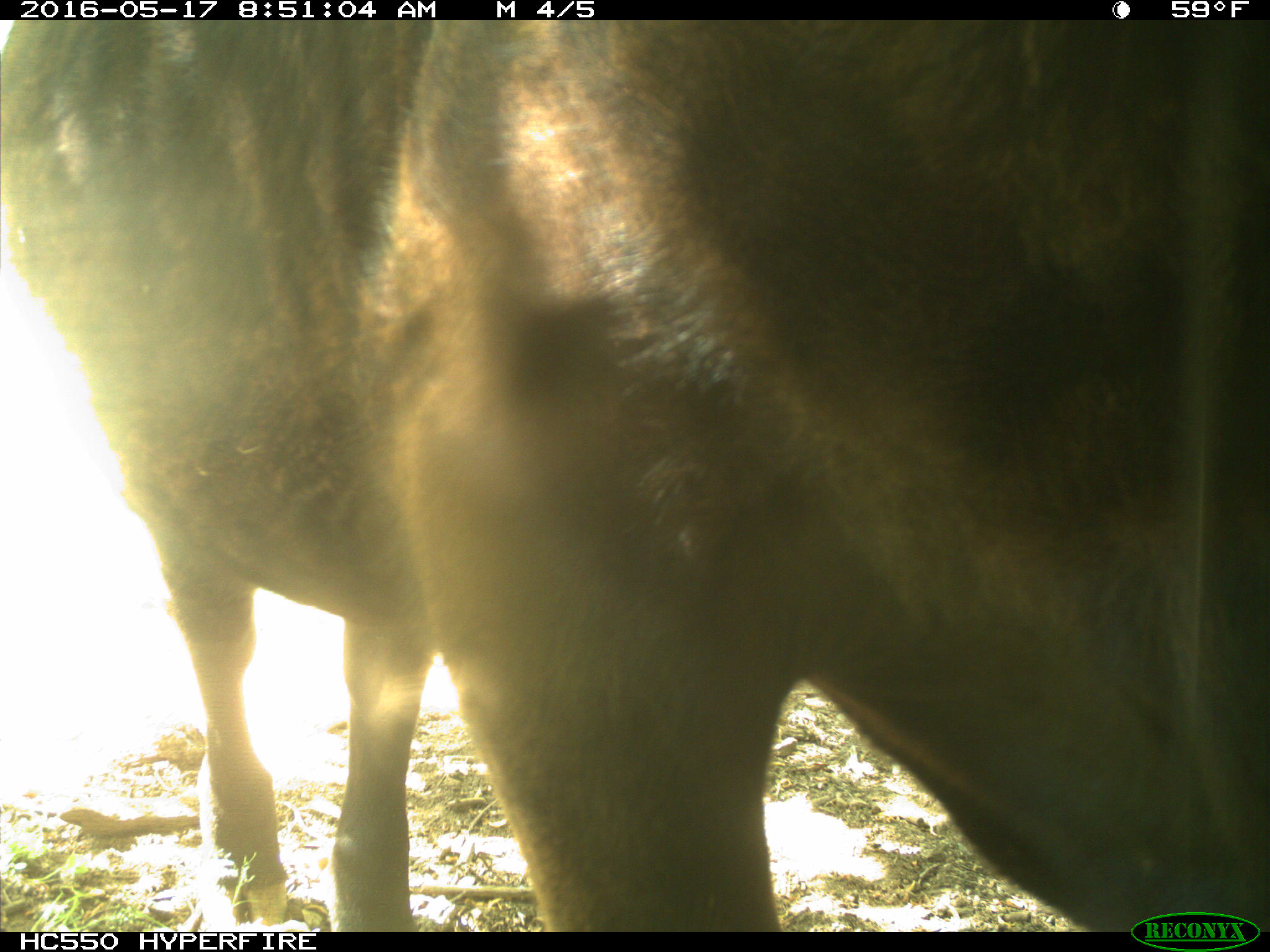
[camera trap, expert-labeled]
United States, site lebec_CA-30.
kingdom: Animalia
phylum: Chordata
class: Mammalia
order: Artiodactyla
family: Bovidae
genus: Bos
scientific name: Bos taurus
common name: domestic cow